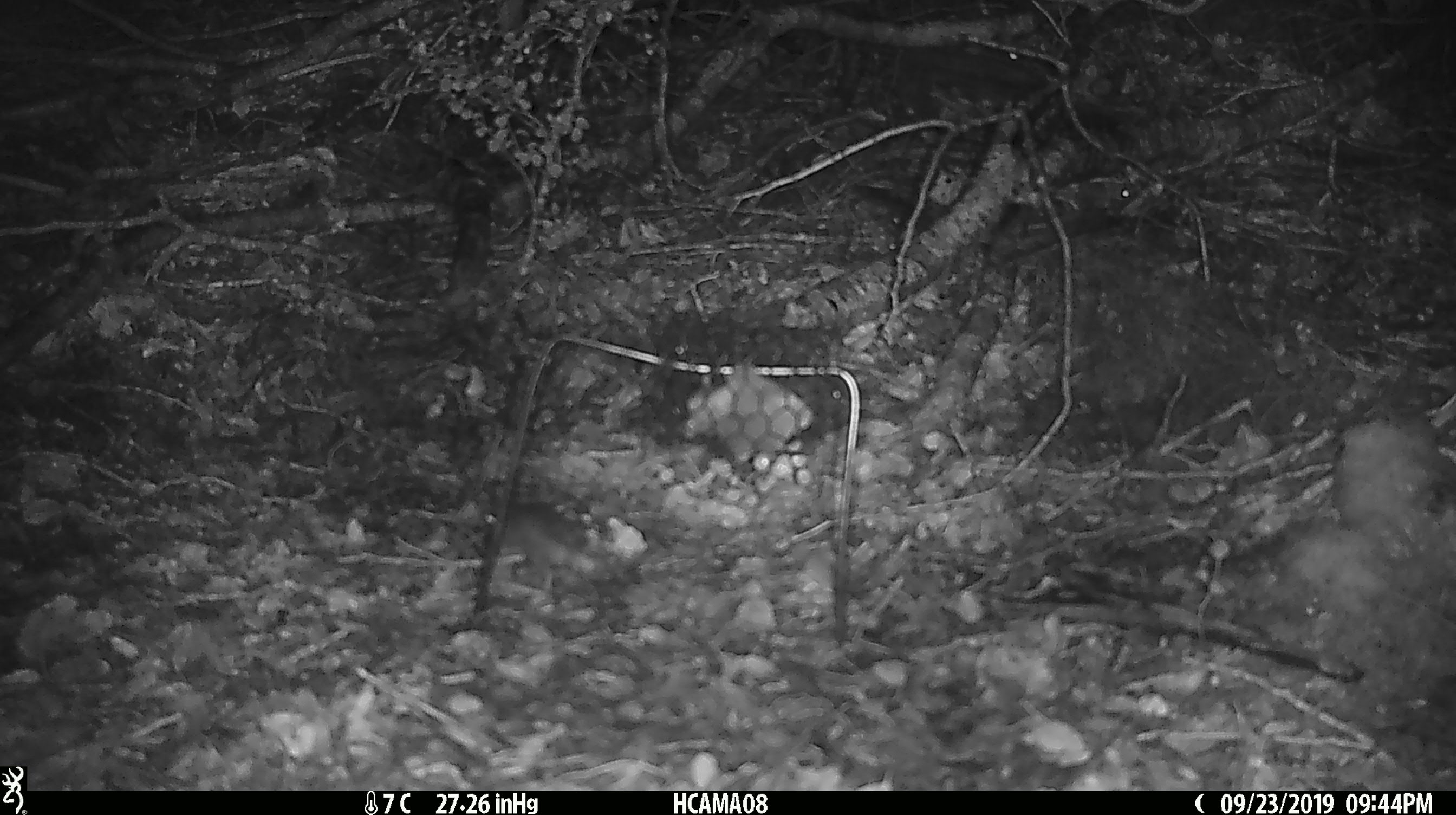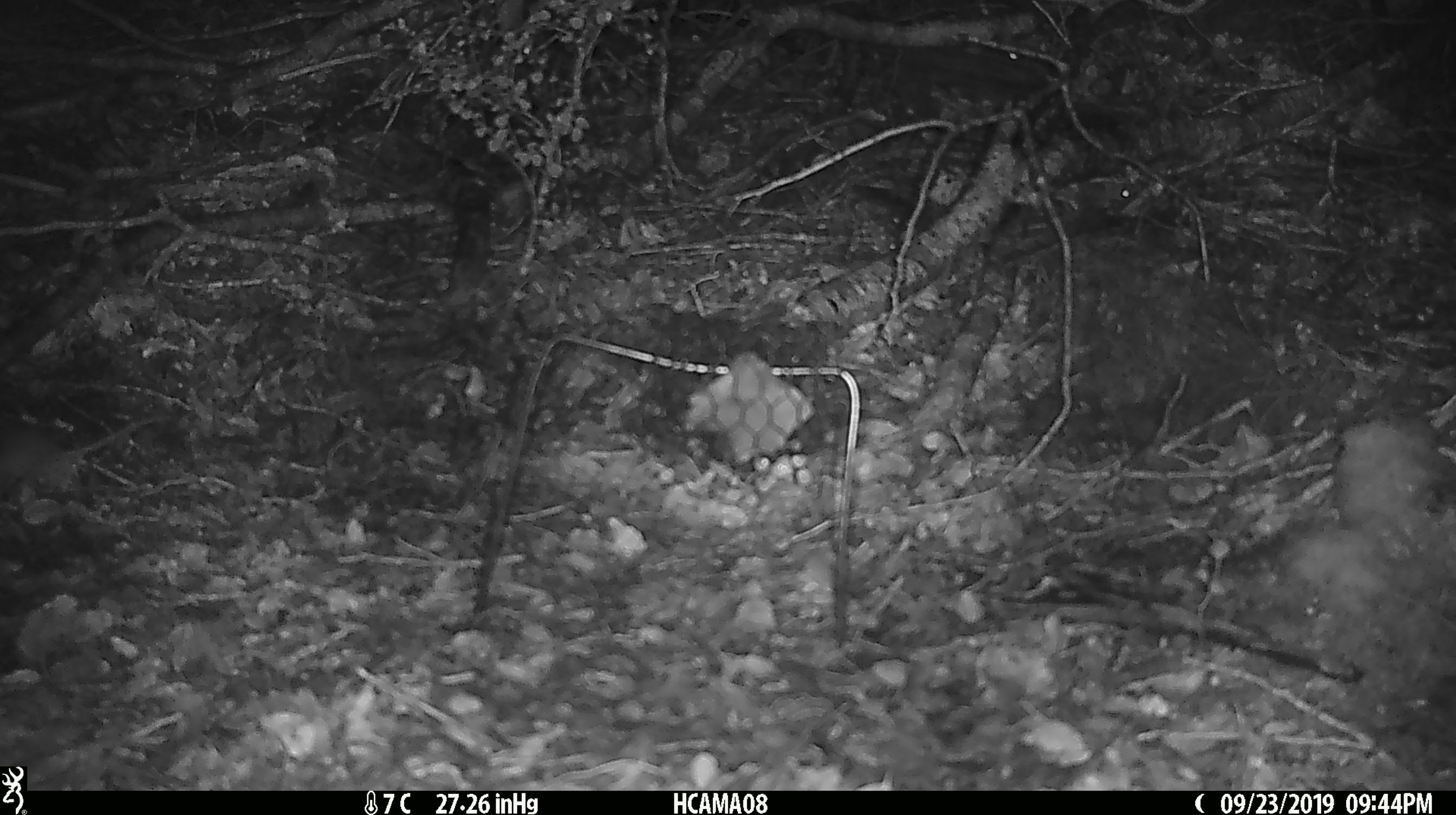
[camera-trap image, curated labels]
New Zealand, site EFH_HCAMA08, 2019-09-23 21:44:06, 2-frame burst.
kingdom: Animalia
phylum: Chordata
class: Mammalia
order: Rodentia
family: Muridae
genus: Mus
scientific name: Mus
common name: mouse